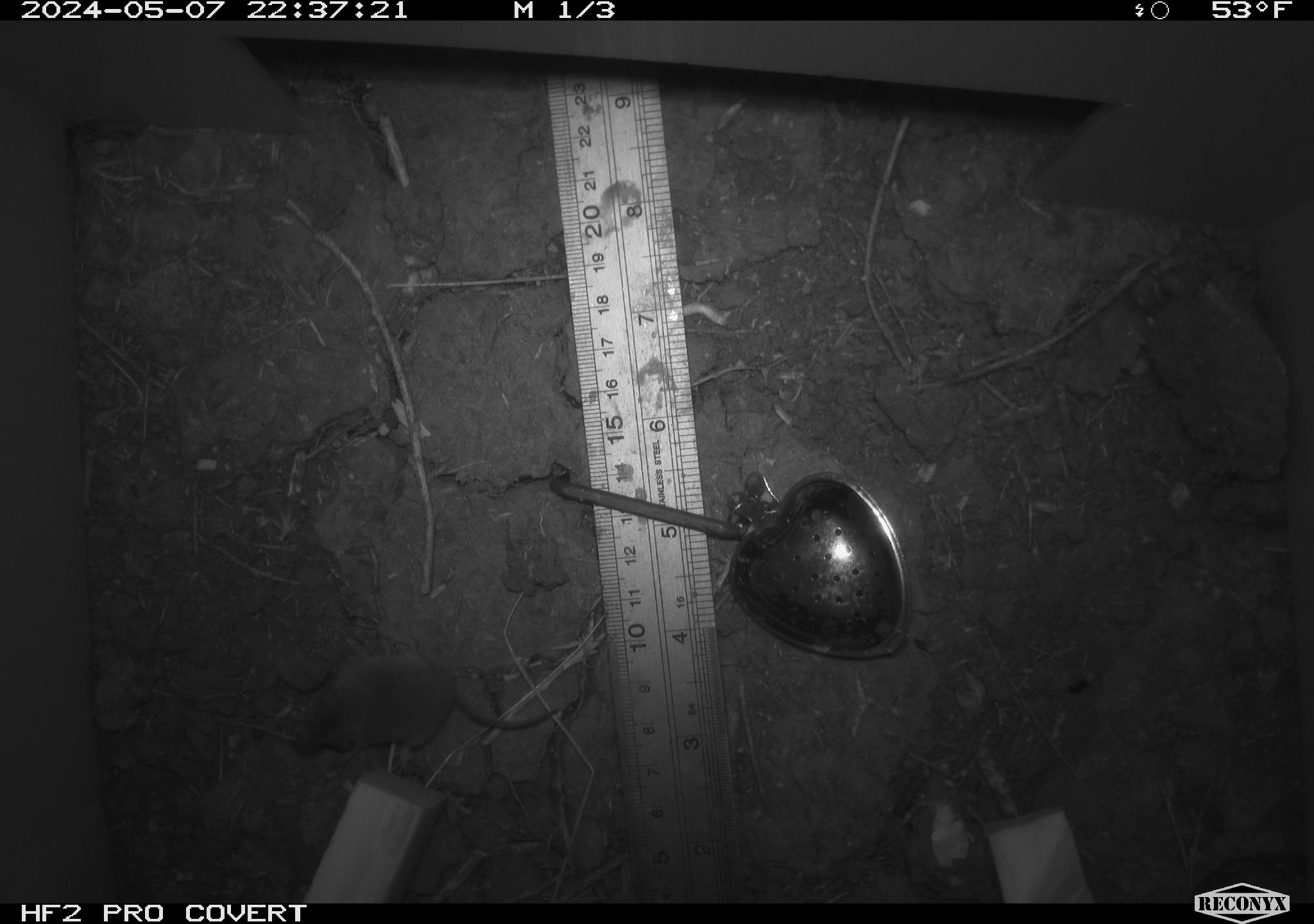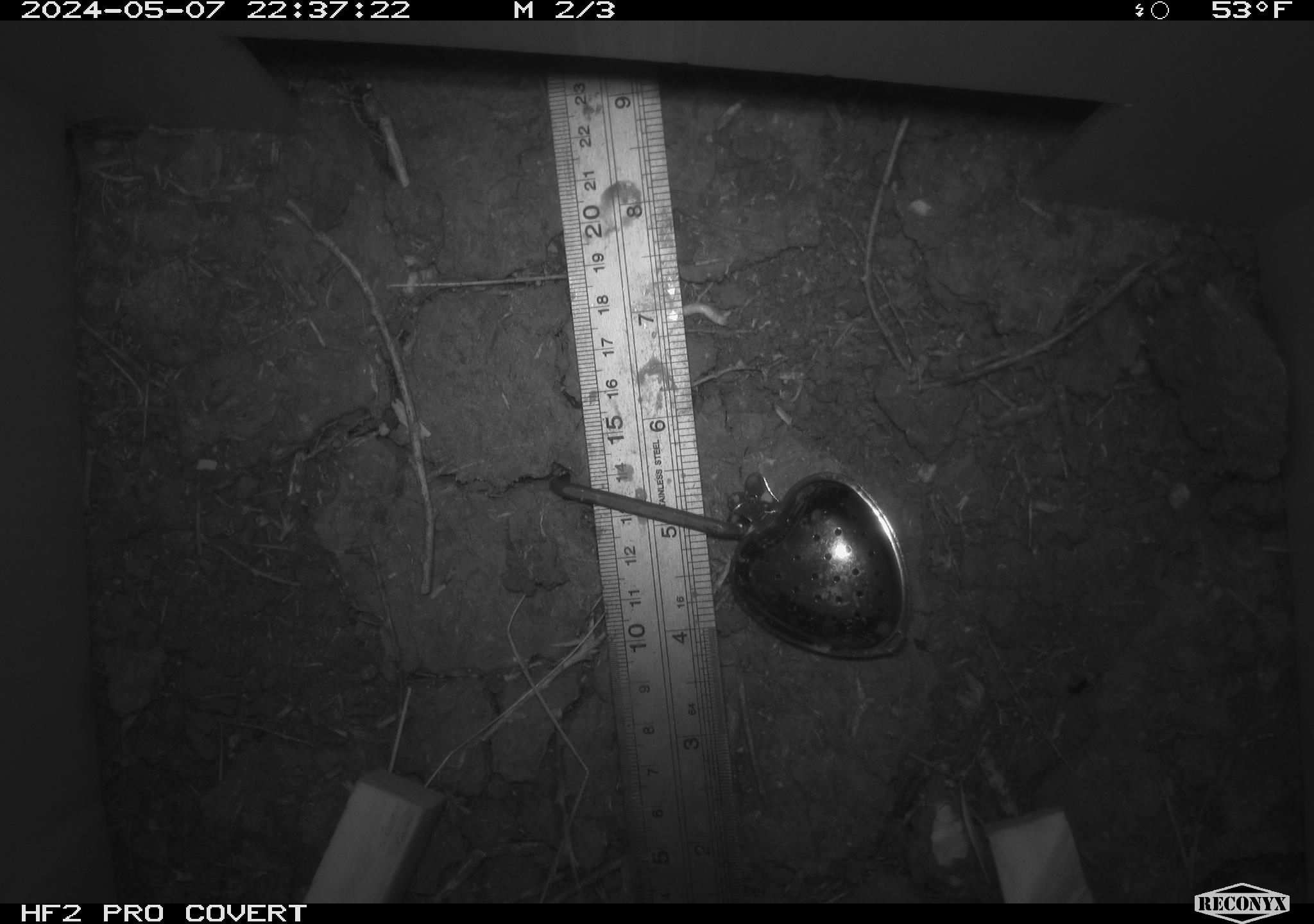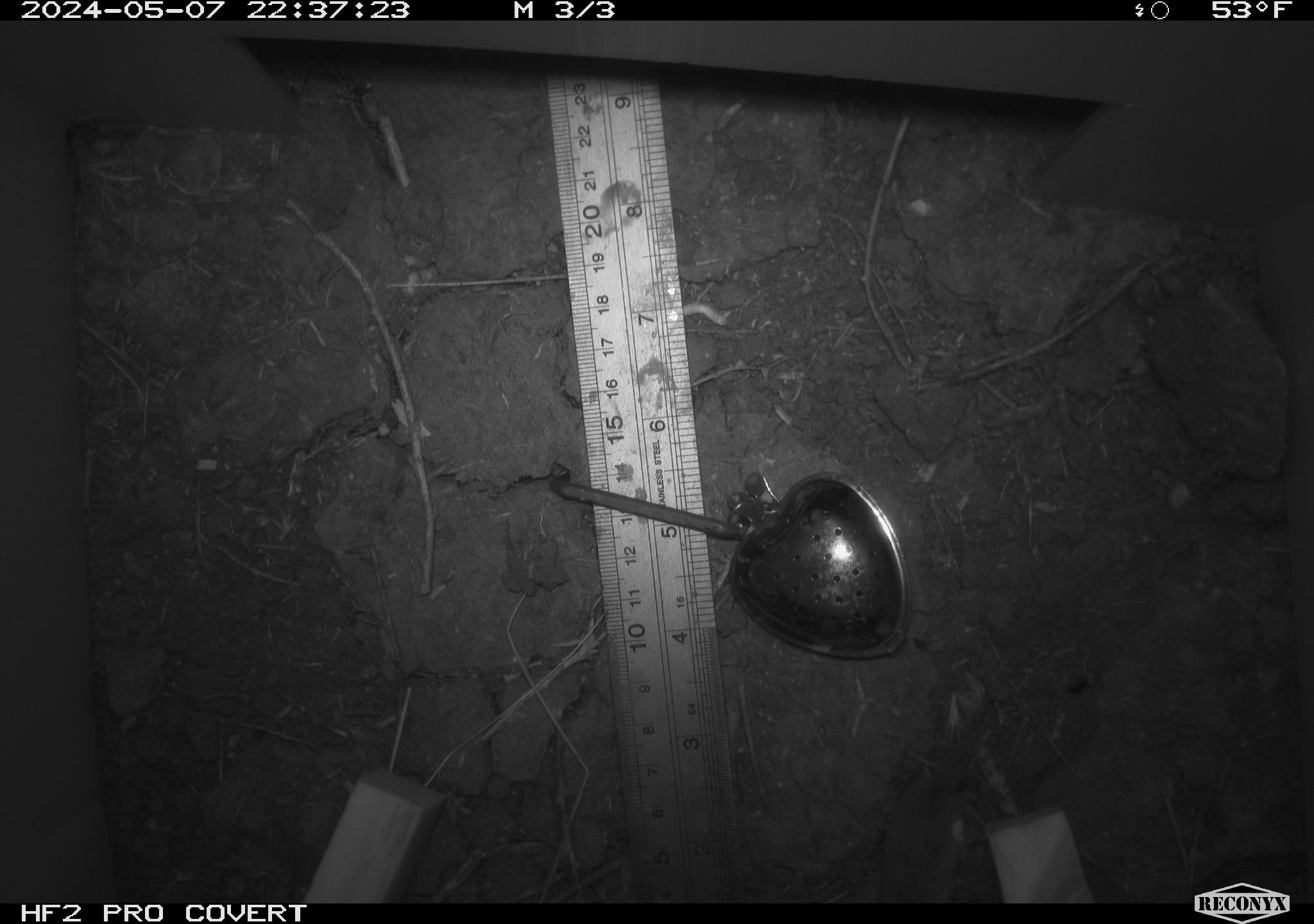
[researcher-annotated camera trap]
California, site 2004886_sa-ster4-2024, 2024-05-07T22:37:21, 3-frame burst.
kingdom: Animalia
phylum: Chordata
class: Mammalia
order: Eulipotyphla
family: Soricidae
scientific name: Soricidae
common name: shrews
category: soricidae family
Soricidae family (shrews) (Soricidae).